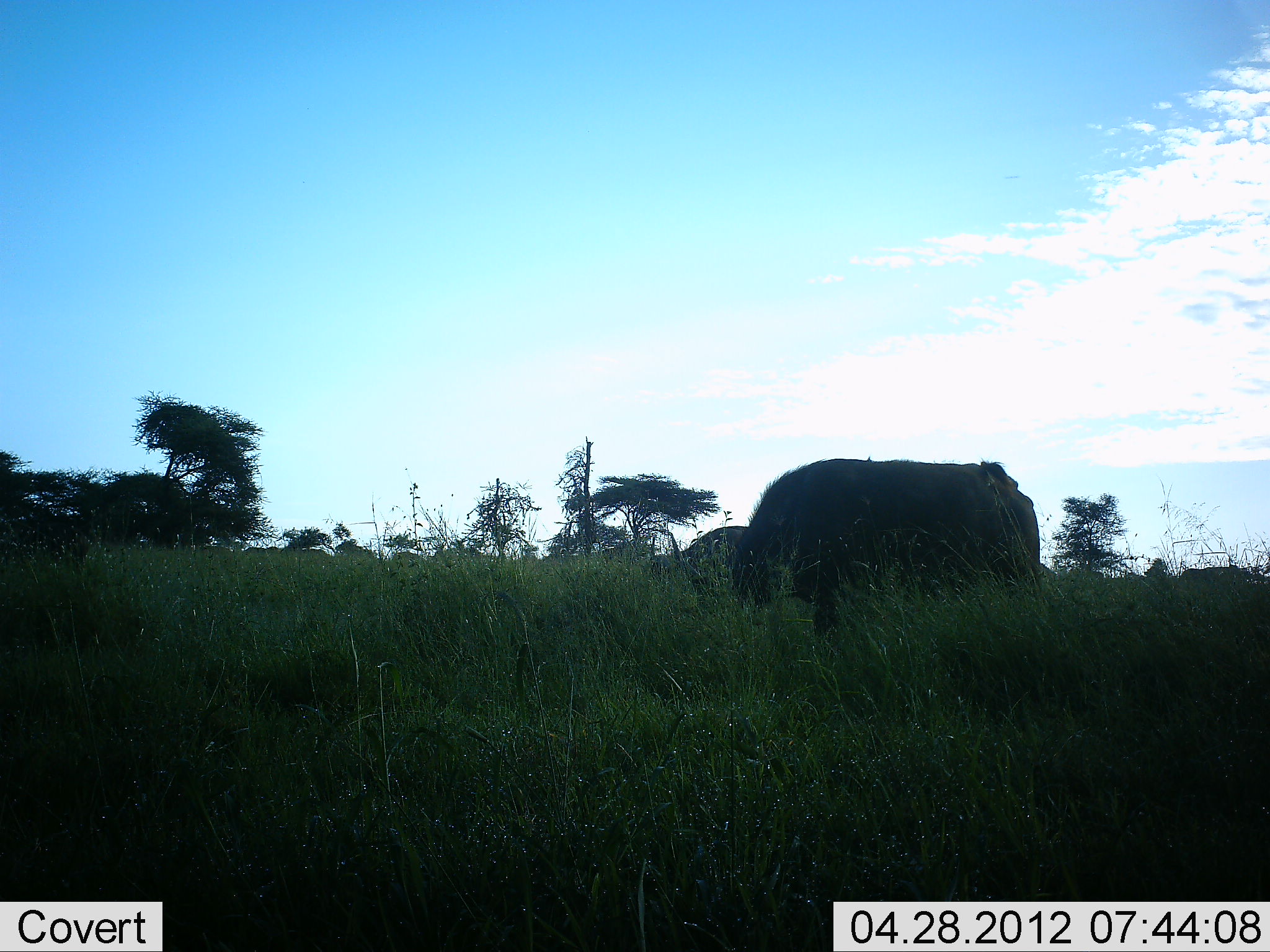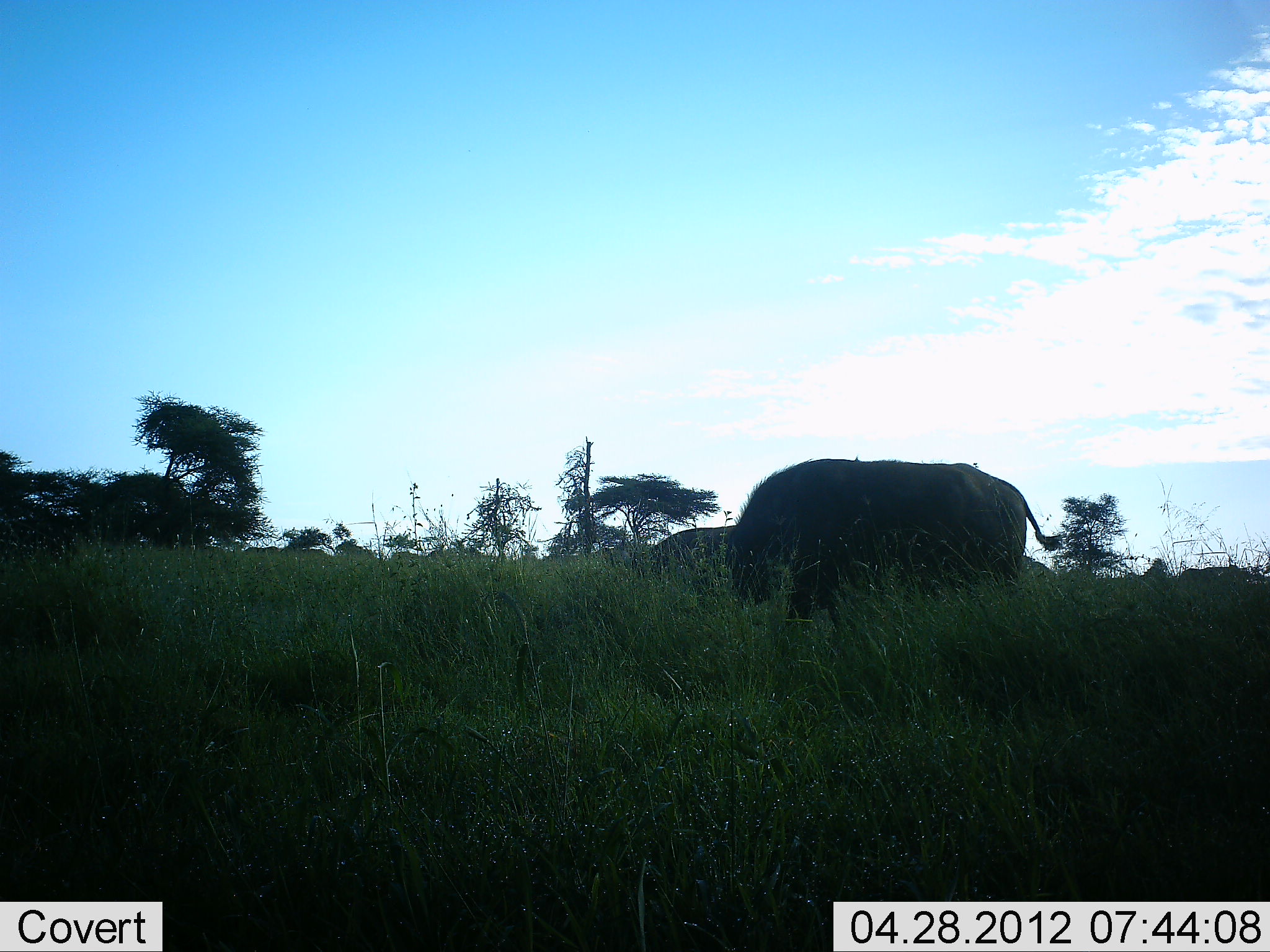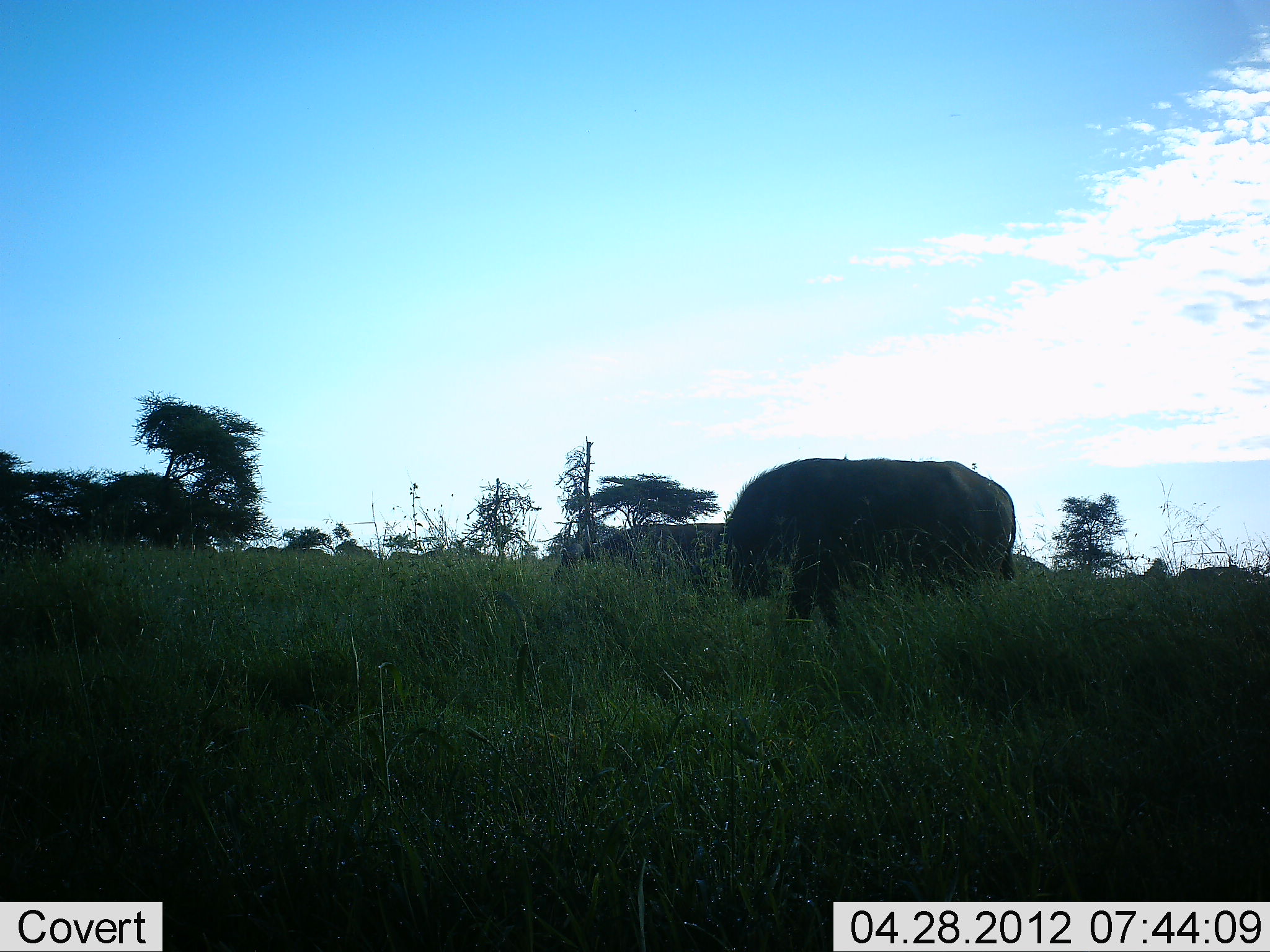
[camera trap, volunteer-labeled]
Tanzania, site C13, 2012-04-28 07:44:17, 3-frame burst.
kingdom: Animalia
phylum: Chordata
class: Mammalia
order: Artiodactyla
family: Bovidae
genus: Syncerus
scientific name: Syncerus caffer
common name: cape buffalo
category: buffalo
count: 3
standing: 13%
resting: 0%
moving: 20%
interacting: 0%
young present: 0%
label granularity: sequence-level